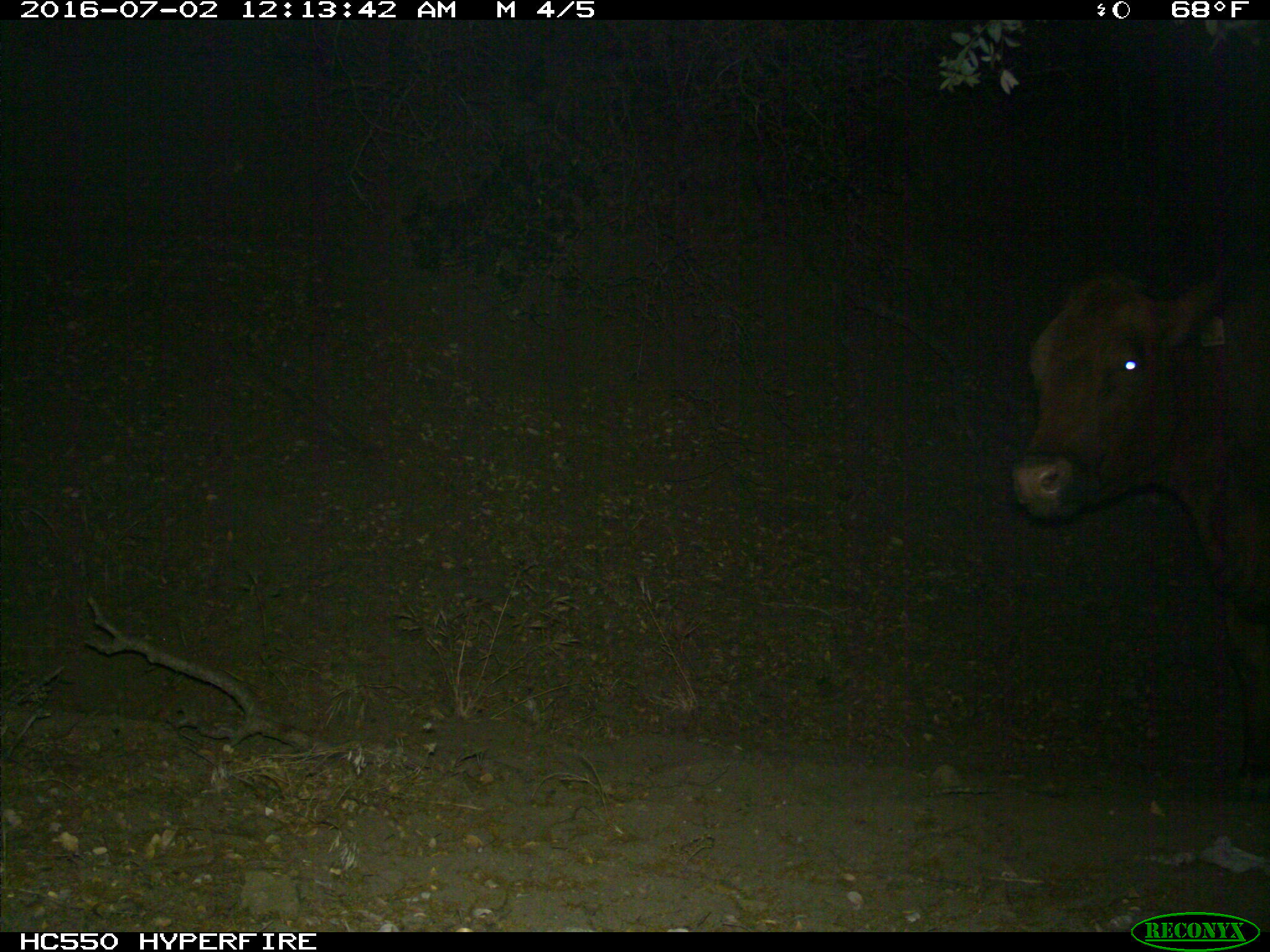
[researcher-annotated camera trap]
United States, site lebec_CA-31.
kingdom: Animalia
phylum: Chordata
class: Mammalia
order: Artiodactyla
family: Bovidae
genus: Bos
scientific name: Bos taurus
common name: domestic cow